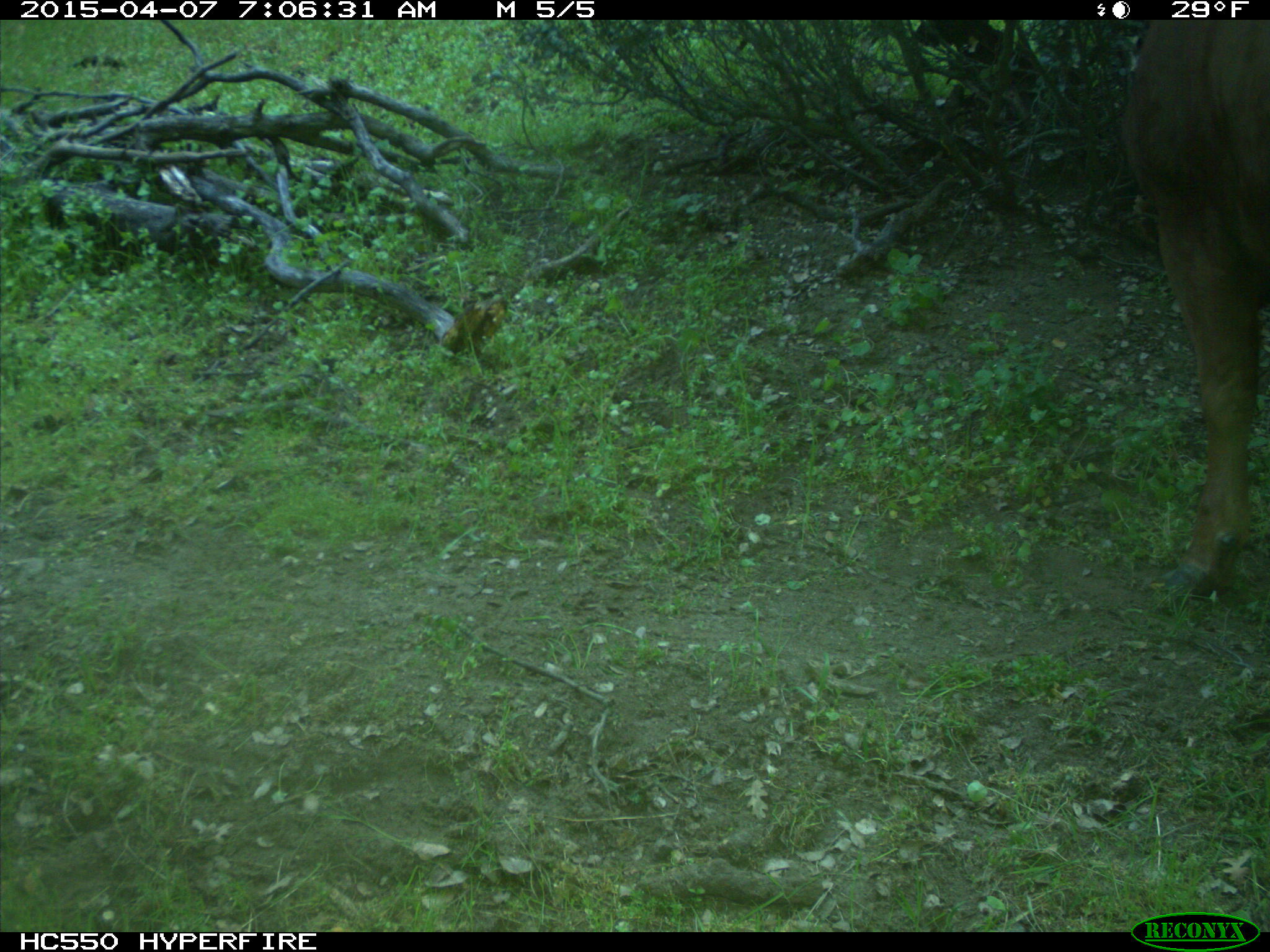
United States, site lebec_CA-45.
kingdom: Animalia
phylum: Chordata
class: Mammalia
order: Artiodactyla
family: Bovidae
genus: Bos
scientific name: Bos taurus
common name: domestic cow